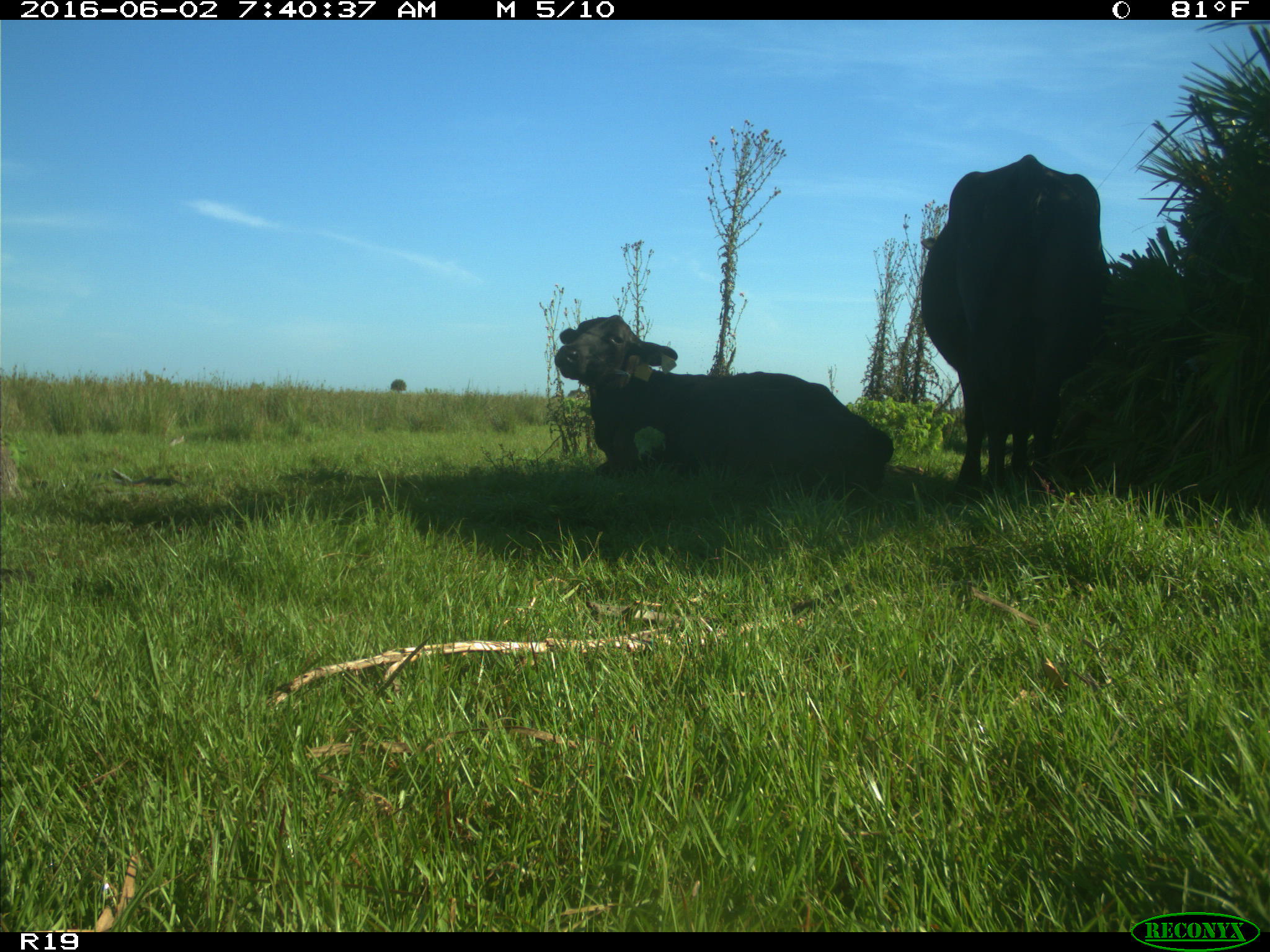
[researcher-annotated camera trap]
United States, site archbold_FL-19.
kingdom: Animalia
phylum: Chordata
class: Mammalia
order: Artiodactyla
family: Bovidae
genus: Bos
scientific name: Bos taurus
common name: domestic cow